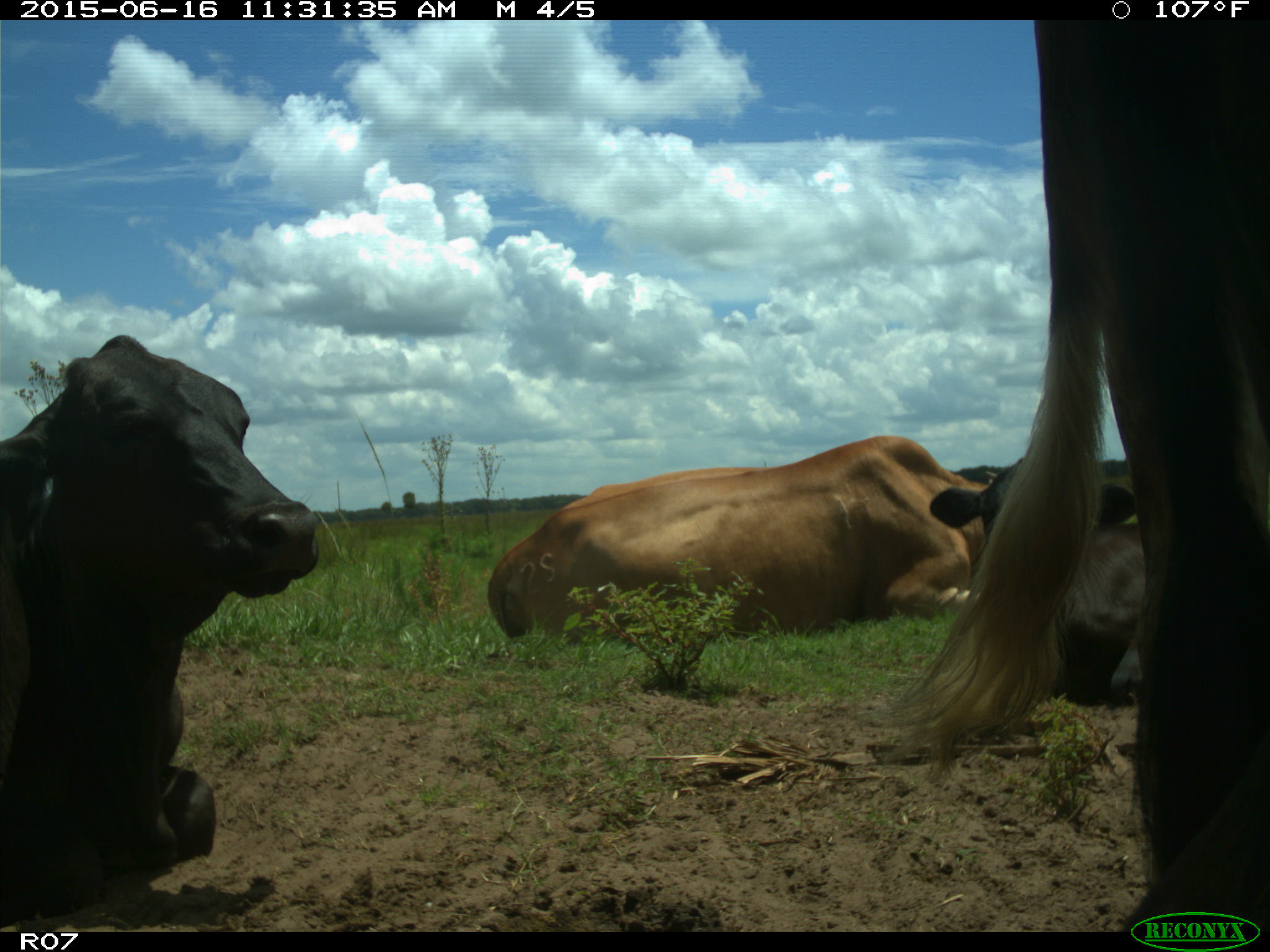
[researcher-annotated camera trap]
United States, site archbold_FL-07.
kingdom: Animalia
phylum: Chordata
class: Mammalia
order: Artiodactyla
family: Bovidae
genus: Bos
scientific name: Bos taurus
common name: domestic cow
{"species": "Bos taurus (domestic cow)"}